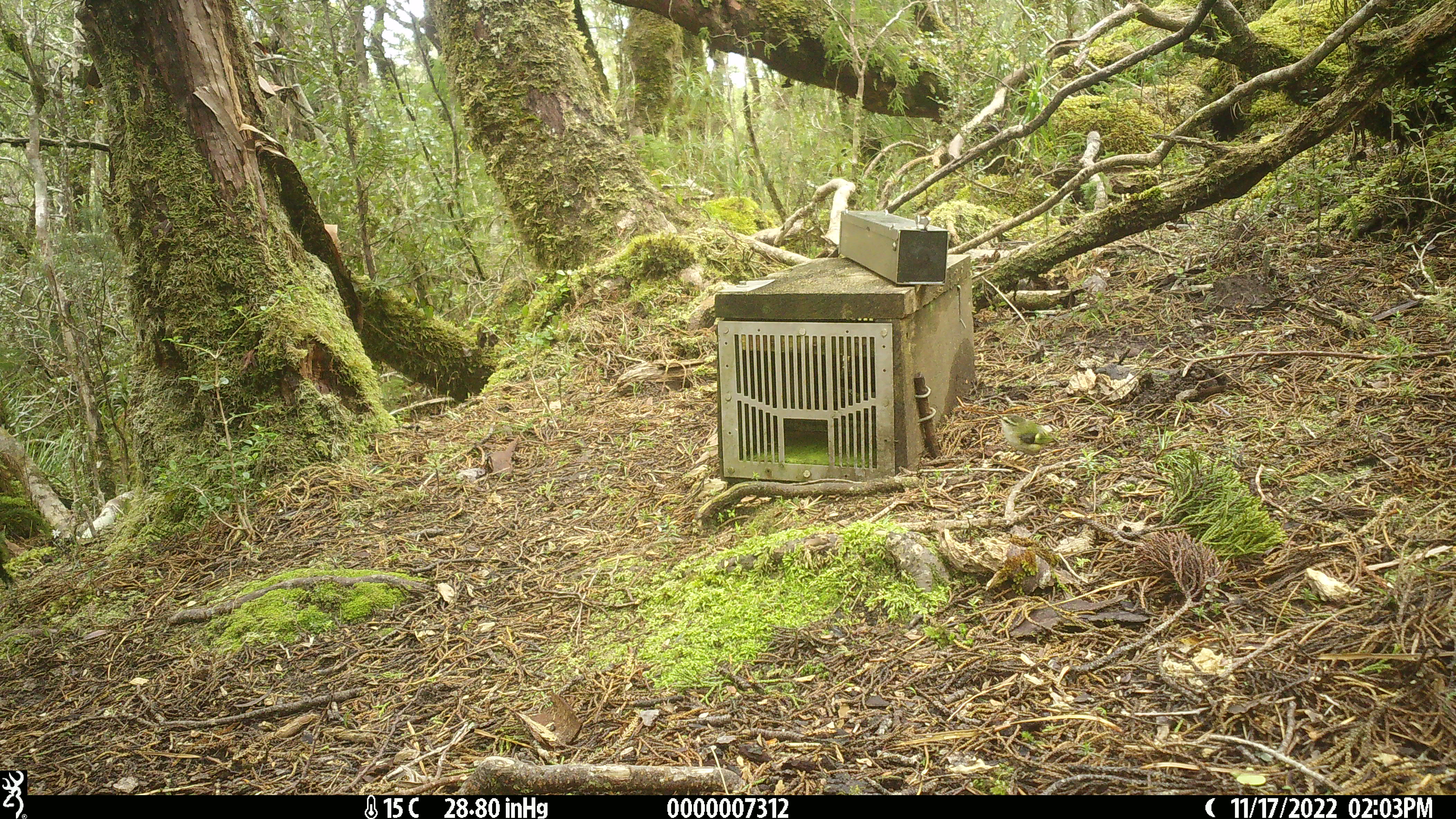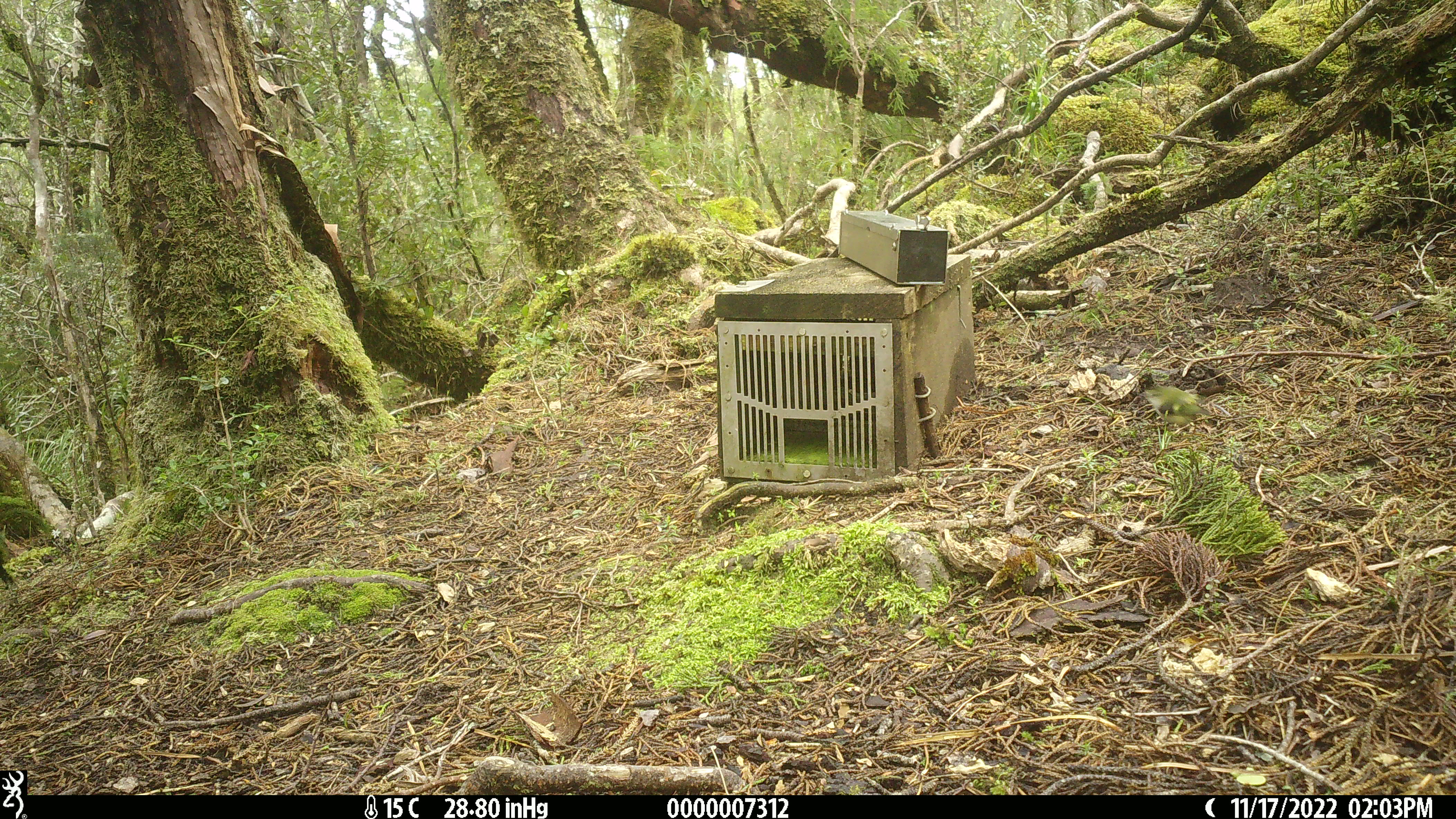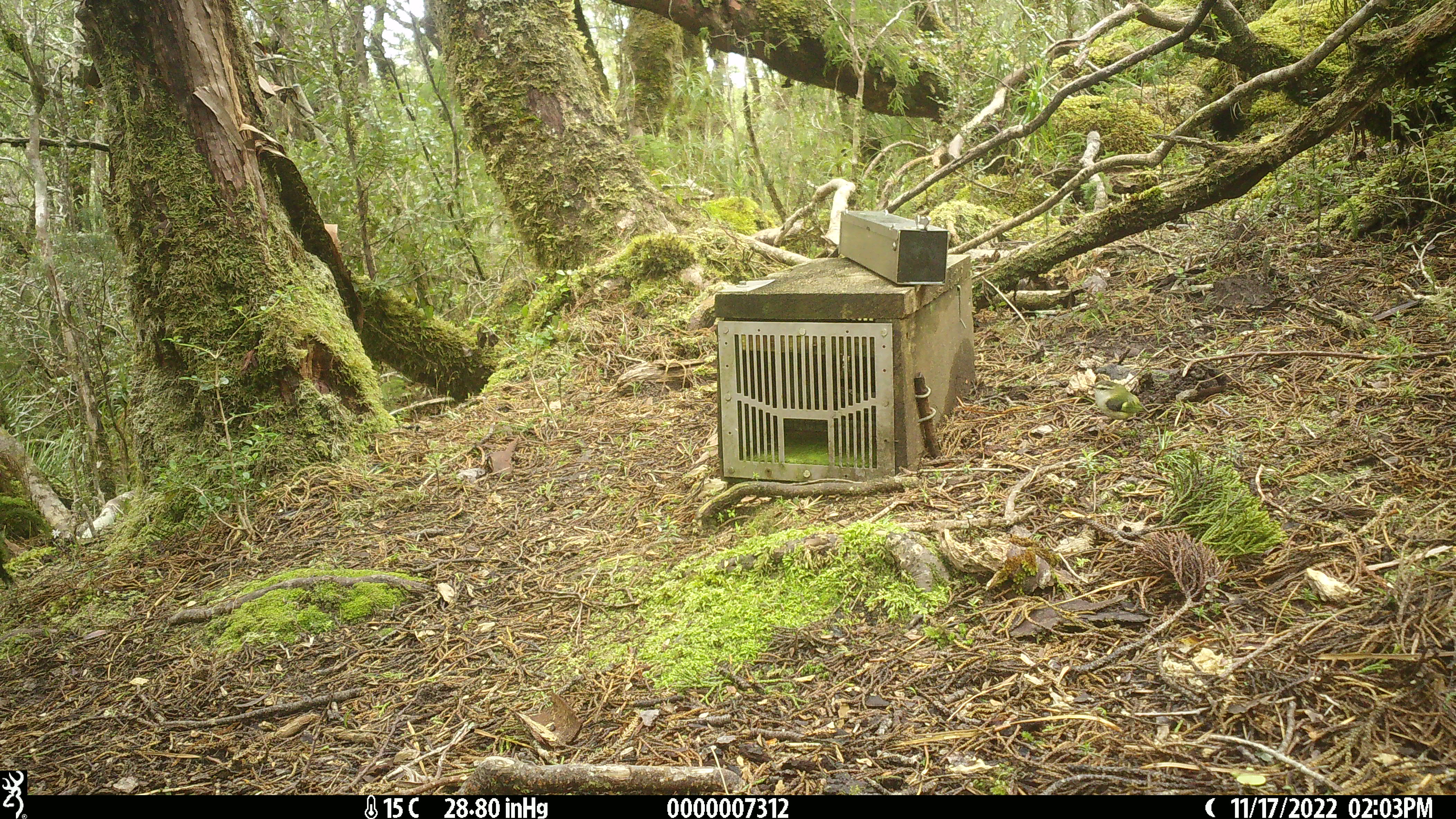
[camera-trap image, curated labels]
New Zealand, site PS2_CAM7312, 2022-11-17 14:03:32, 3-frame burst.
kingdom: Animalia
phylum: Chordata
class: Aves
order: Passeriformes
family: Acanthisittidae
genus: Acanthisitta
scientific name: Acanthisitta chloris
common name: rifleman